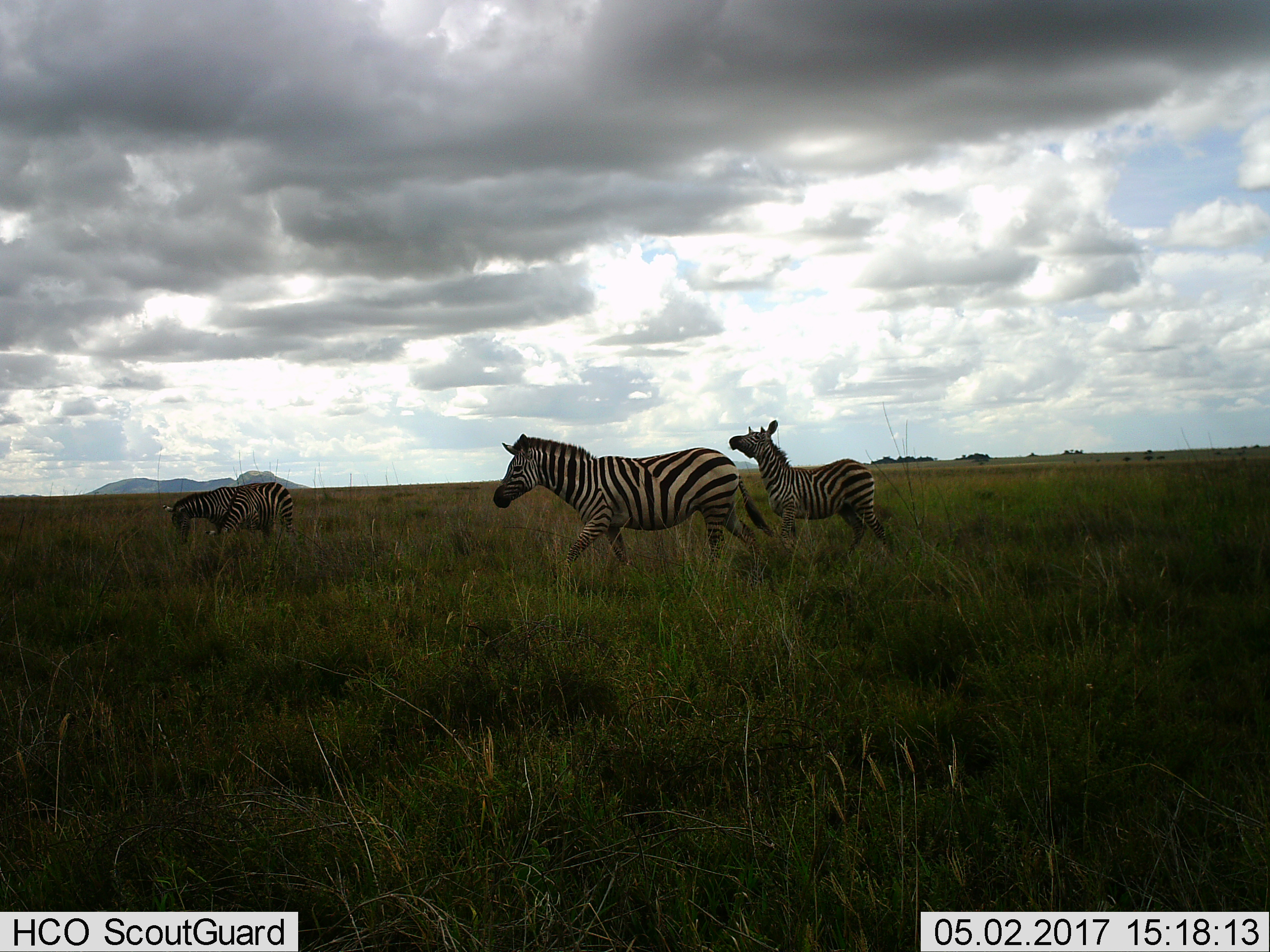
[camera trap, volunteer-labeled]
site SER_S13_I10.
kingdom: Animalia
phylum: Chordata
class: Mammalia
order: Perissodactyla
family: Equidae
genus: Equus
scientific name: Equus quagga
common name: plains zebra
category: zebraplains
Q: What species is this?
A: Zebraplains (plains zebra) (Equus quagga).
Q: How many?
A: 3.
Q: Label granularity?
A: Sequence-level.